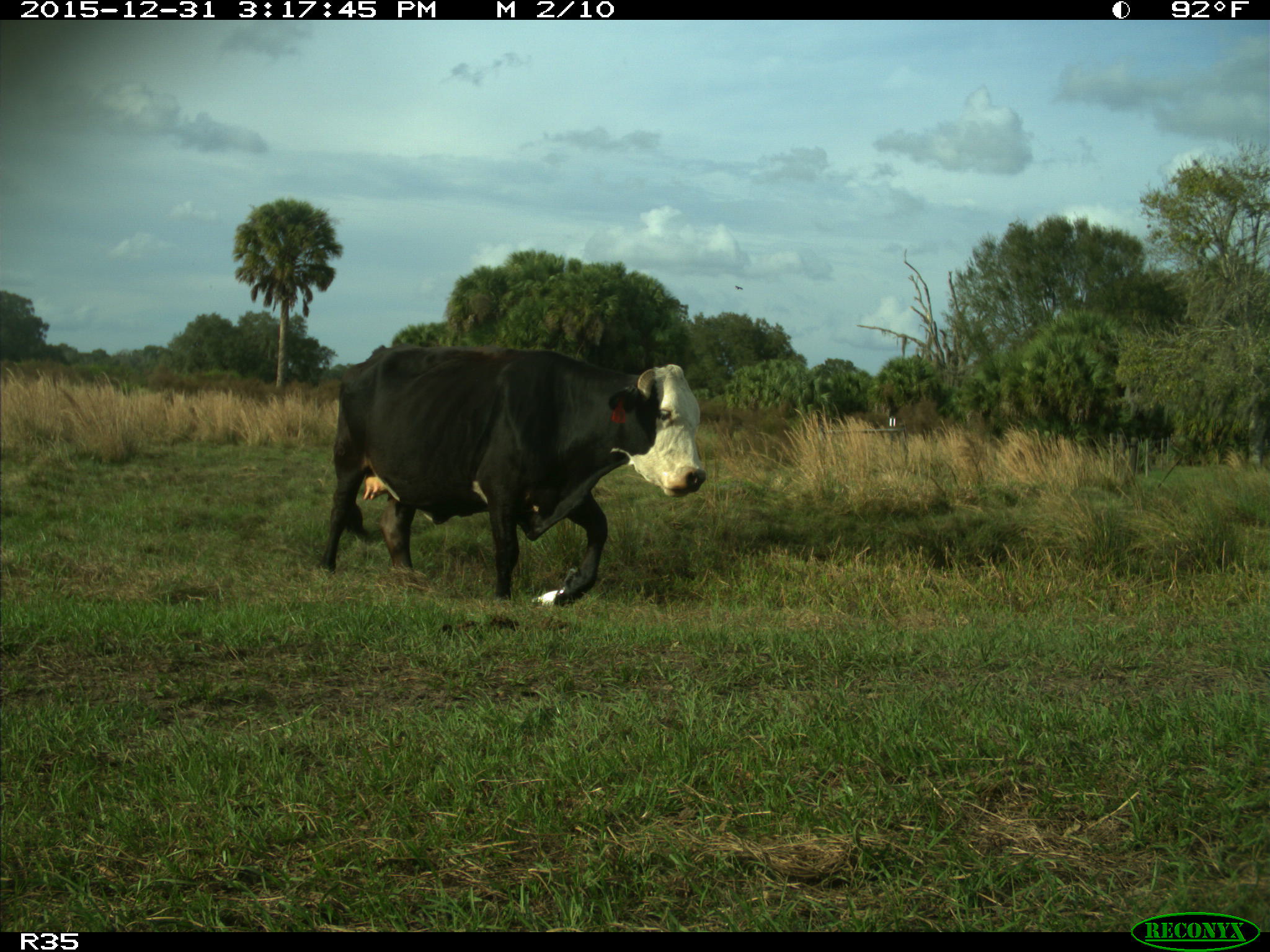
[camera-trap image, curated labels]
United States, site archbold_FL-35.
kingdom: Animalia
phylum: Chordata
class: Mammalia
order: Artiodactyla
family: Bovidae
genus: Bos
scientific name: Bos taurus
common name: domestic cow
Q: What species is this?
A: Bos taurus (domestic cow).